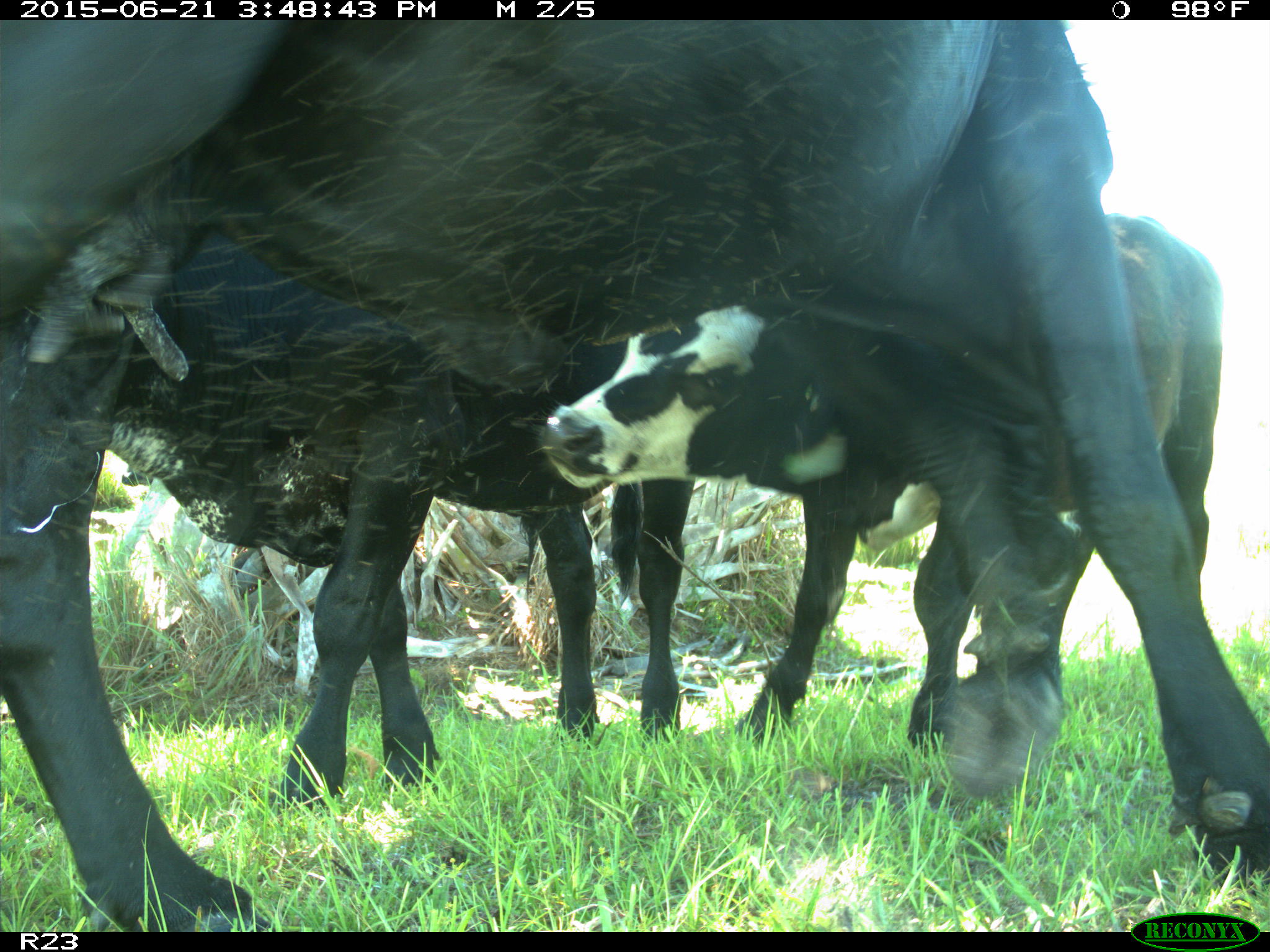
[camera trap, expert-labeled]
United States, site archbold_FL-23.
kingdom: Animalia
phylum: Chordata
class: Mammalia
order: Artiodactyla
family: Bovidae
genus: Bos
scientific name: Bos taurus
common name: domestic cow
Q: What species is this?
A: Bos taurus (domestic cow).